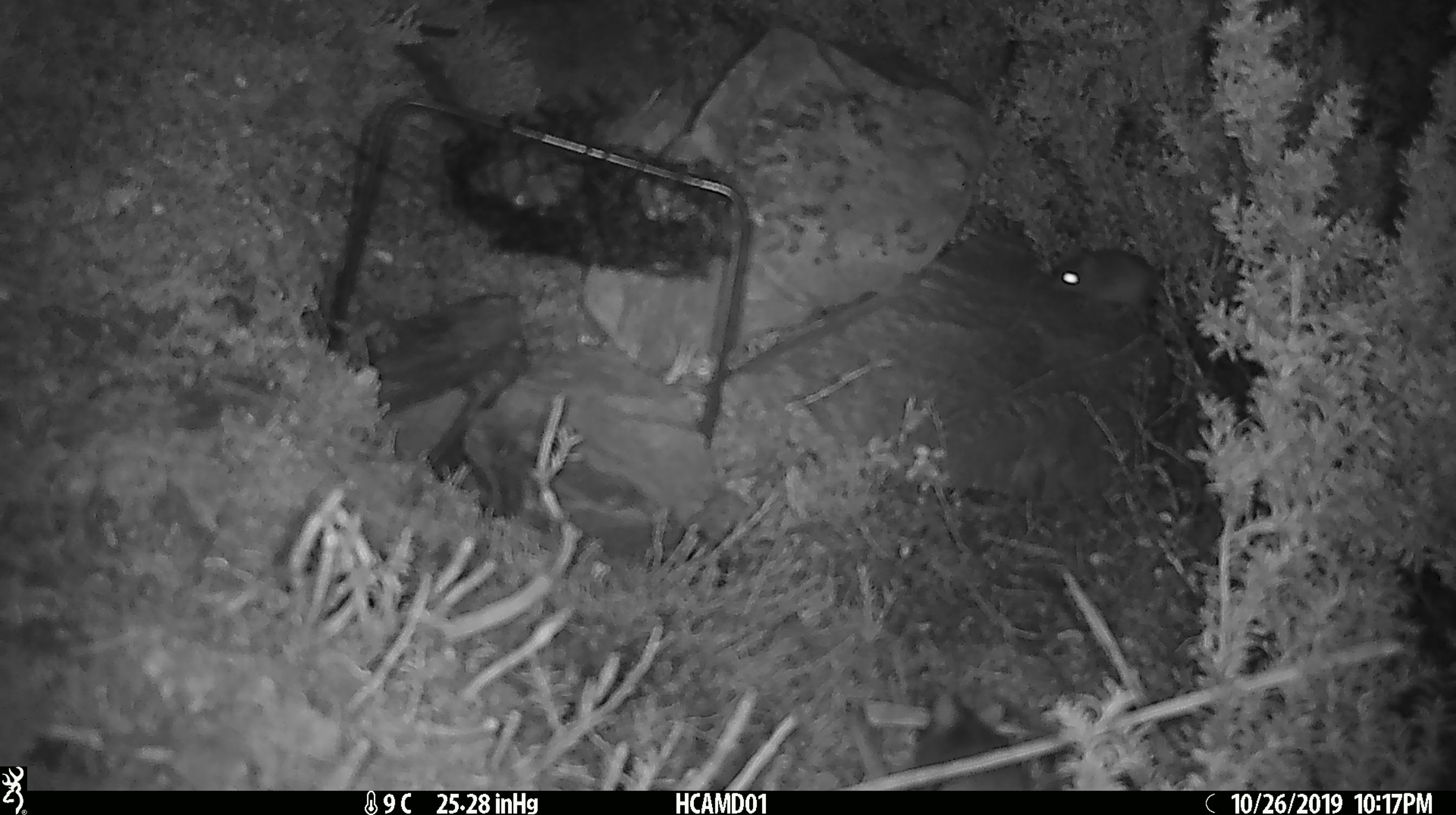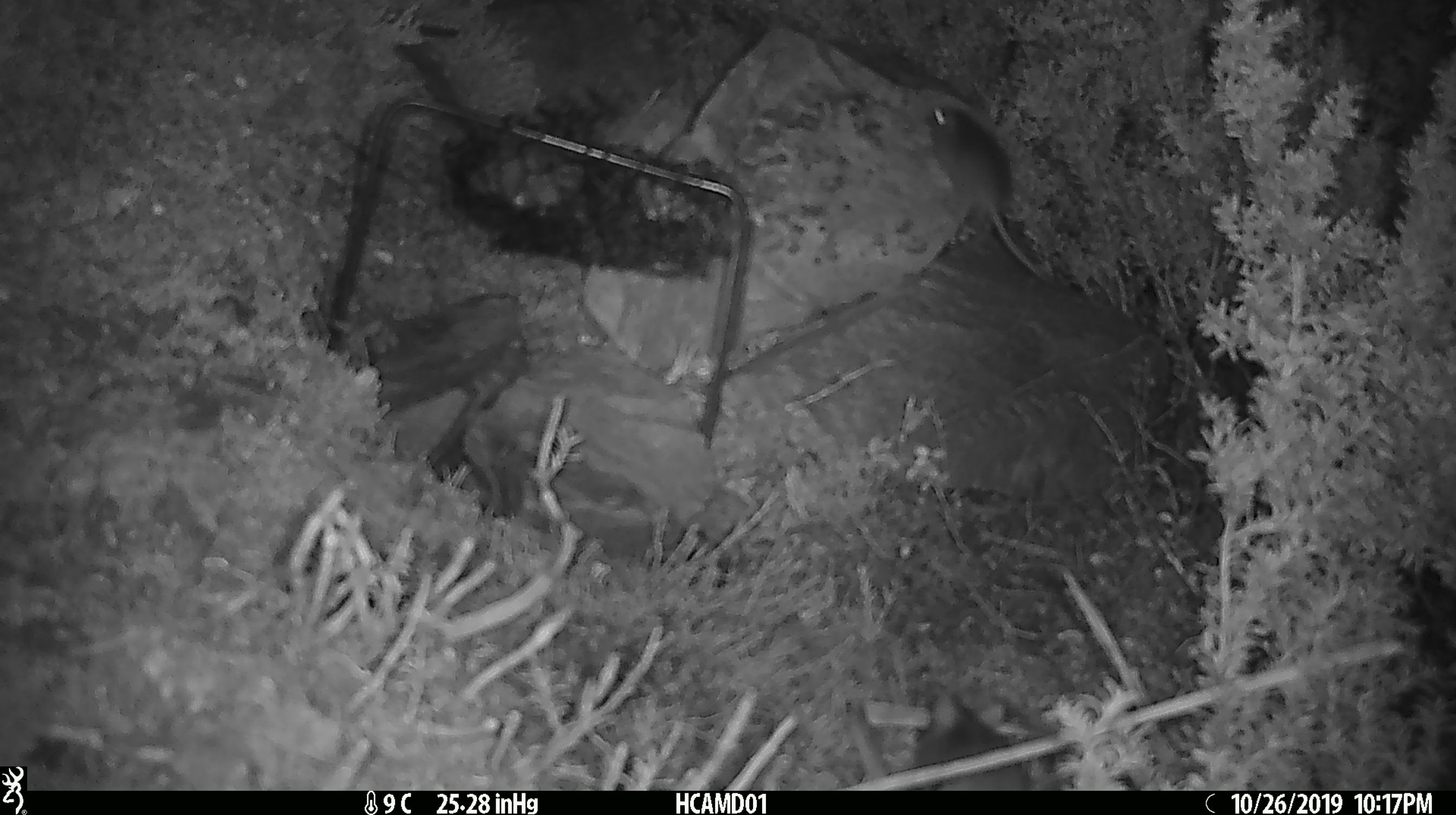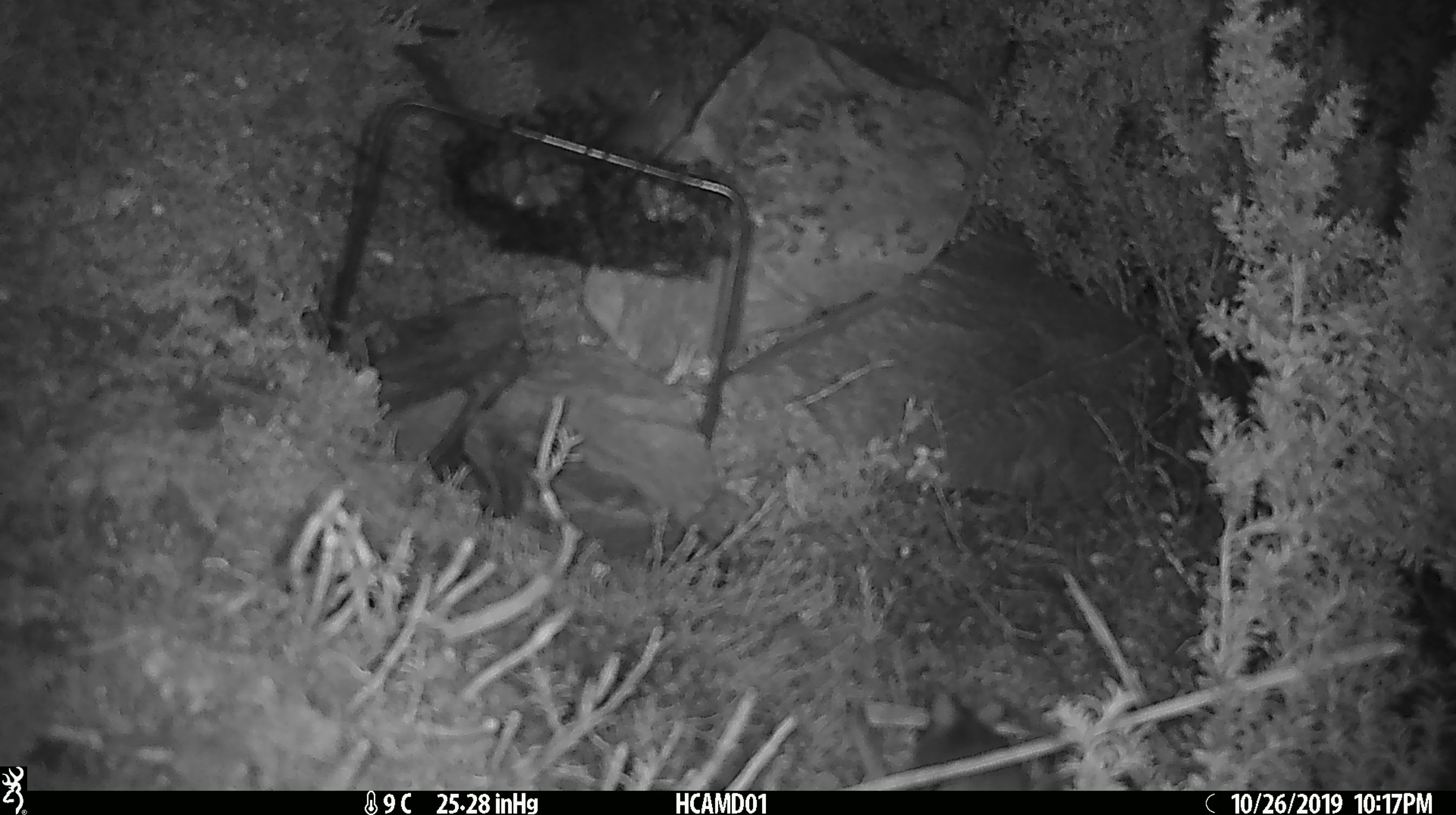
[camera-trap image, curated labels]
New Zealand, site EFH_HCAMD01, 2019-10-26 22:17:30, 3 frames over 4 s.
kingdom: Animalia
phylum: Chordata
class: Mammalia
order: Rodentia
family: Muridae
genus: Mus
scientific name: Mus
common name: mouse